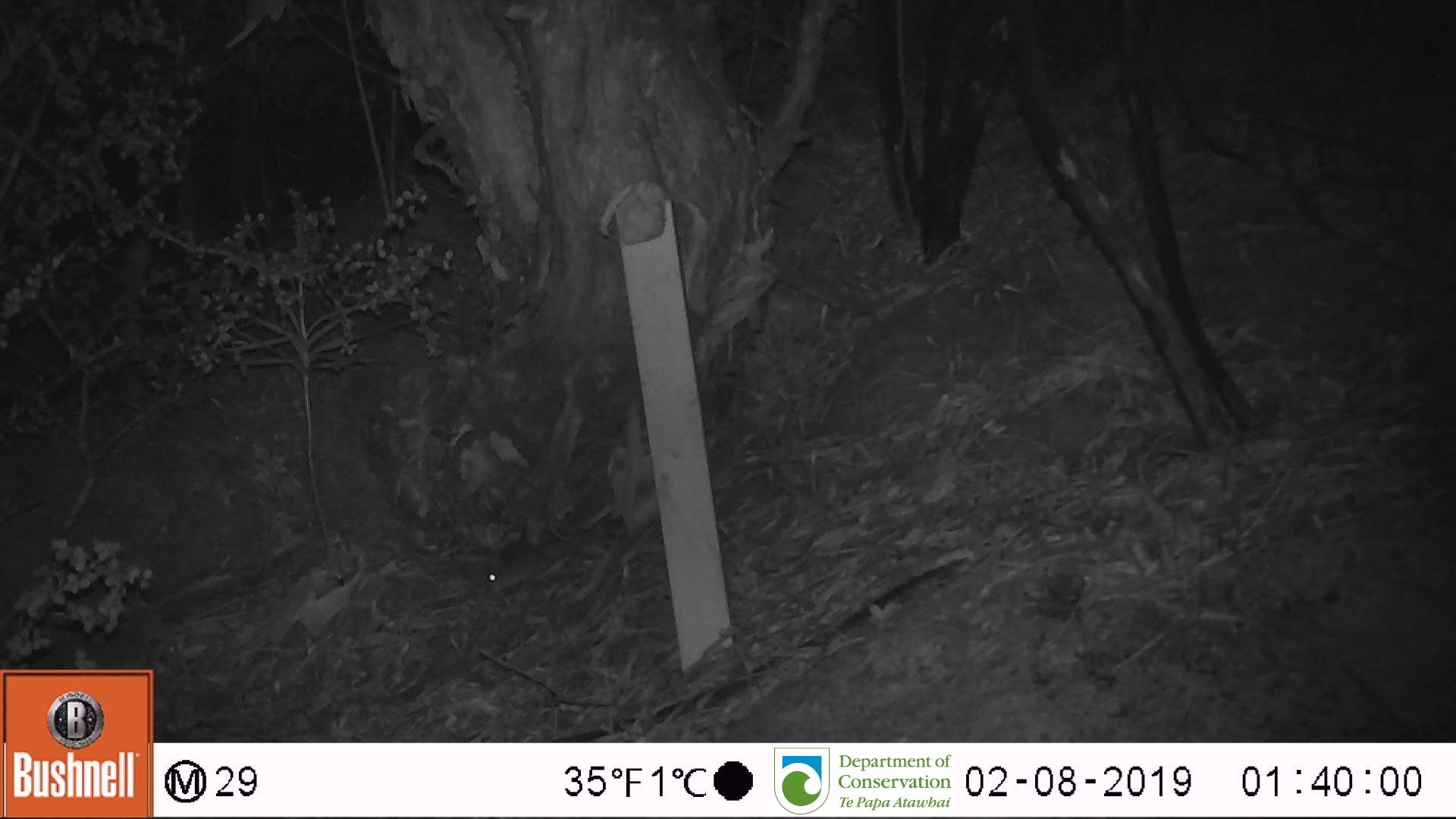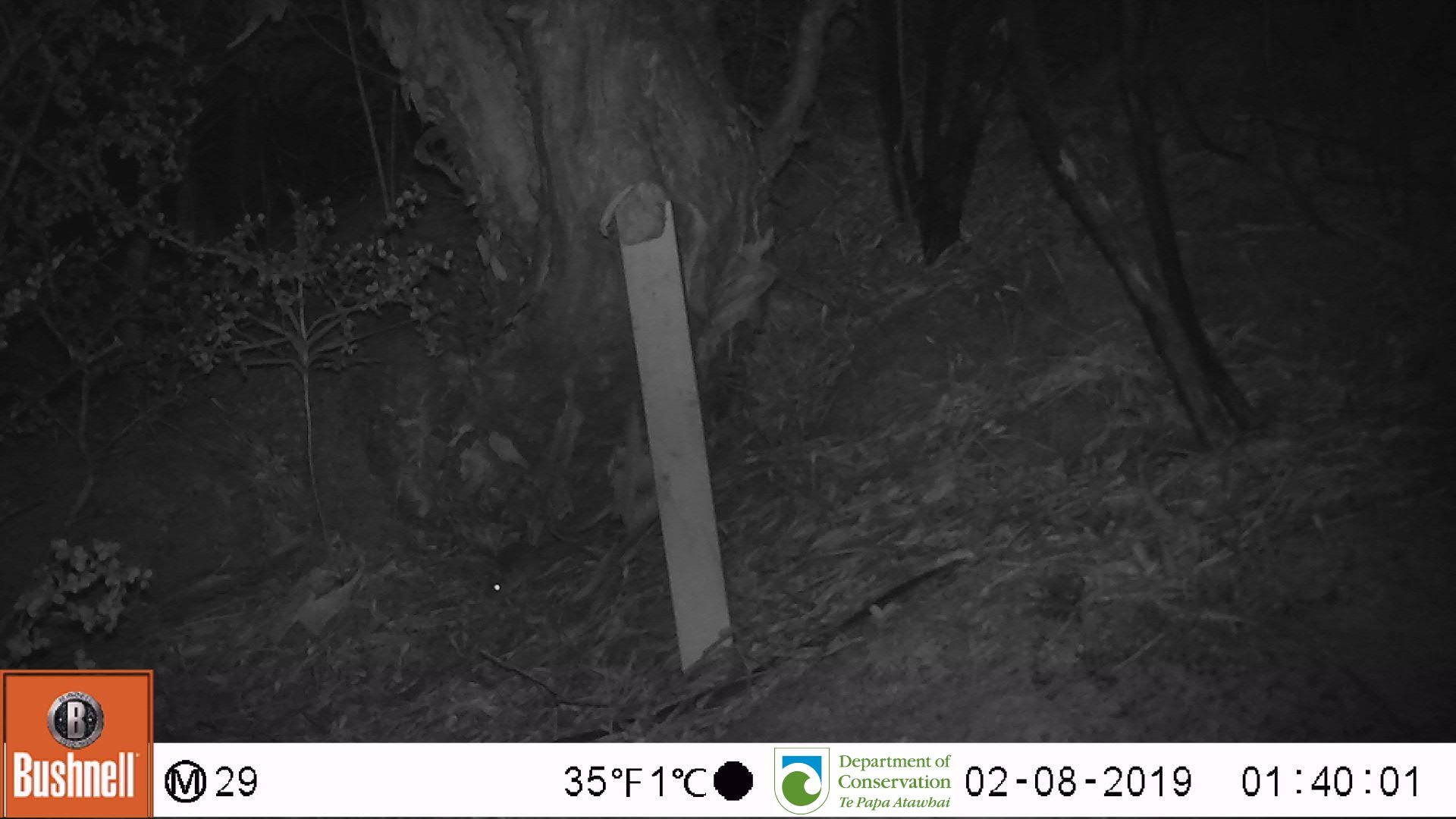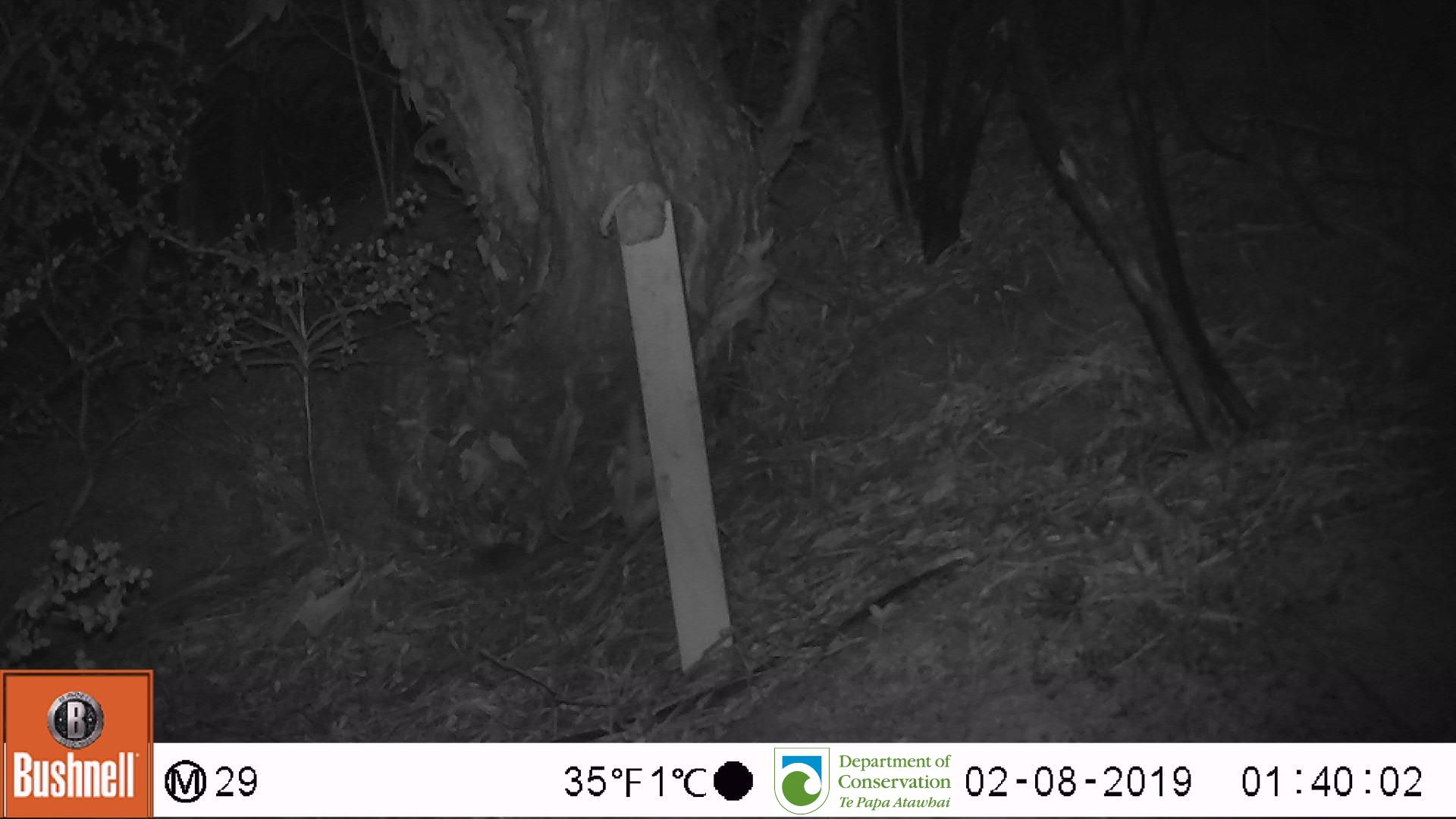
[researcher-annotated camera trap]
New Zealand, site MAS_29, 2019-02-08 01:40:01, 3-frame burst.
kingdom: Animalia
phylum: Chordata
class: Mammalia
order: Rodentia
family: Muridae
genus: Mus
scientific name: Mus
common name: mouse